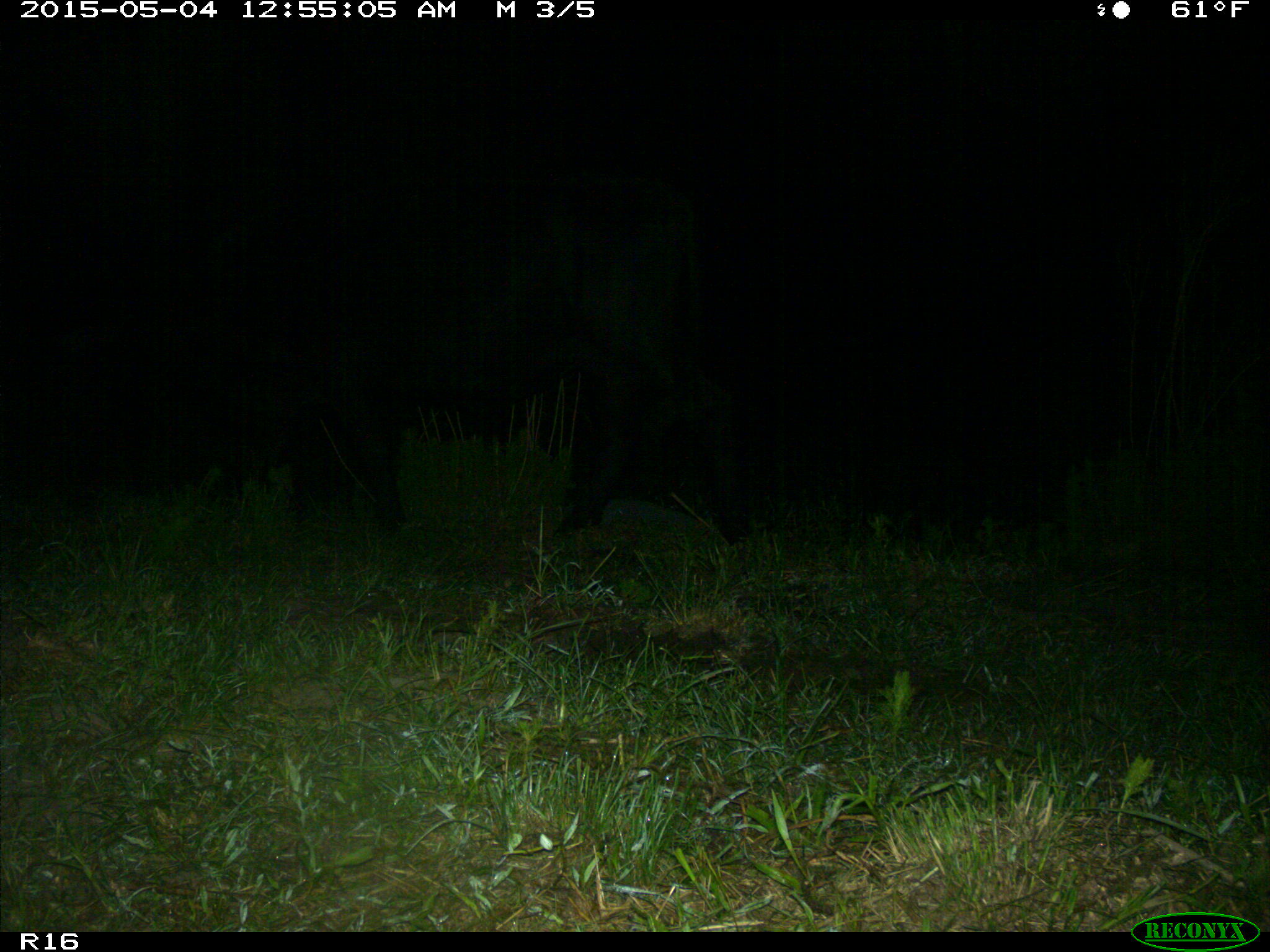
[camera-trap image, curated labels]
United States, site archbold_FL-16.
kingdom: Animalia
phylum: Chordata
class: Mammalia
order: Artiodactyla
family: Bovidae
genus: Bos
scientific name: Bos taurus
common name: domestic cow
Bos taurus (domestic cow).